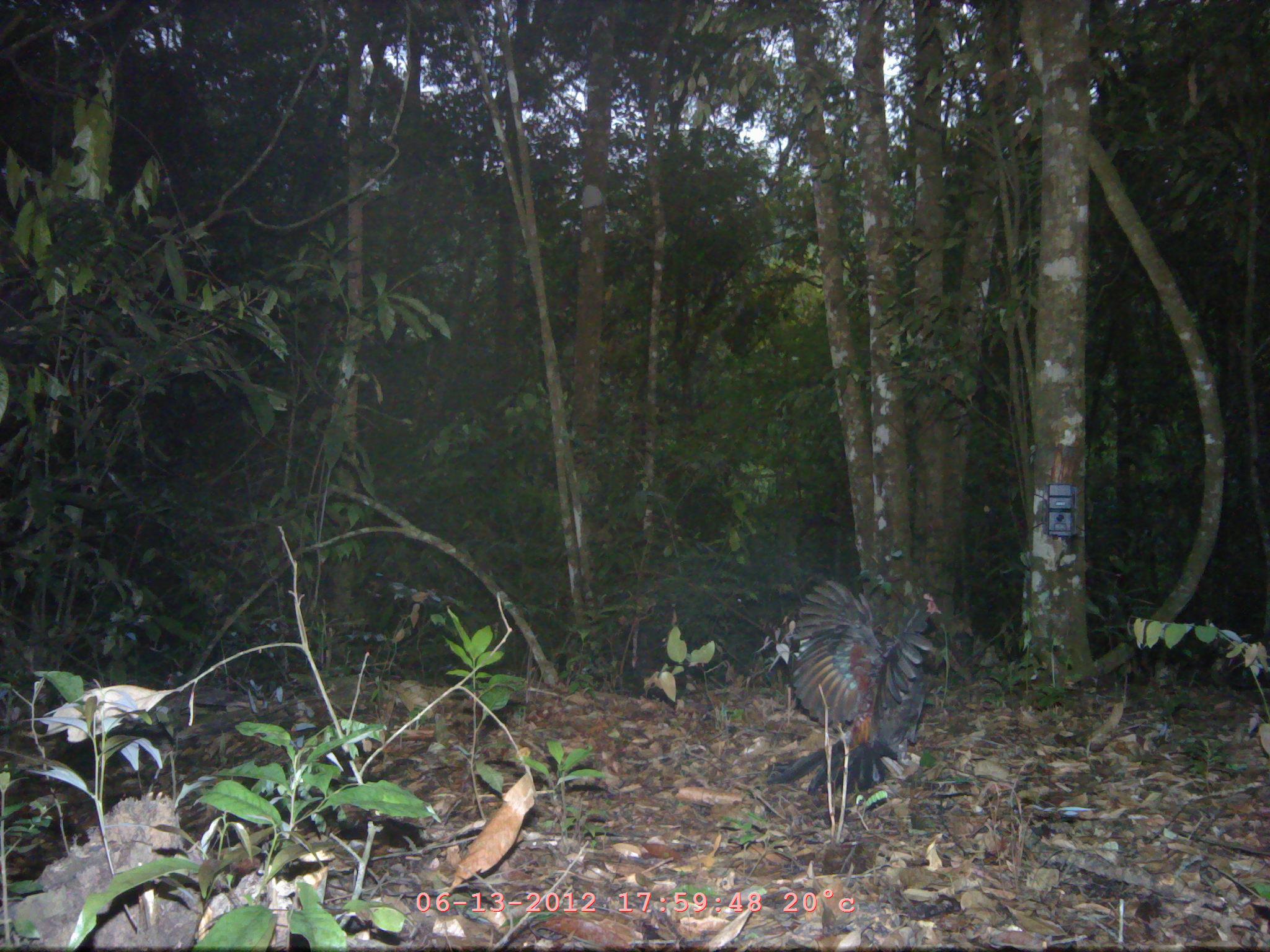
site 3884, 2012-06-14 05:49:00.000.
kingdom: Animalia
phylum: Chordata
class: Aves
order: Galliformes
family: Phasianidae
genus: Gallus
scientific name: Gallus gallus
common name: red junglefowl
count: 1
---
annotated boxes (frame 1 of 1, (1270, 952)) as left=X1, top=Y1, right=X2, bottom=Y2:
gallus gallus: left=764, top=578, right=945, bottom=800